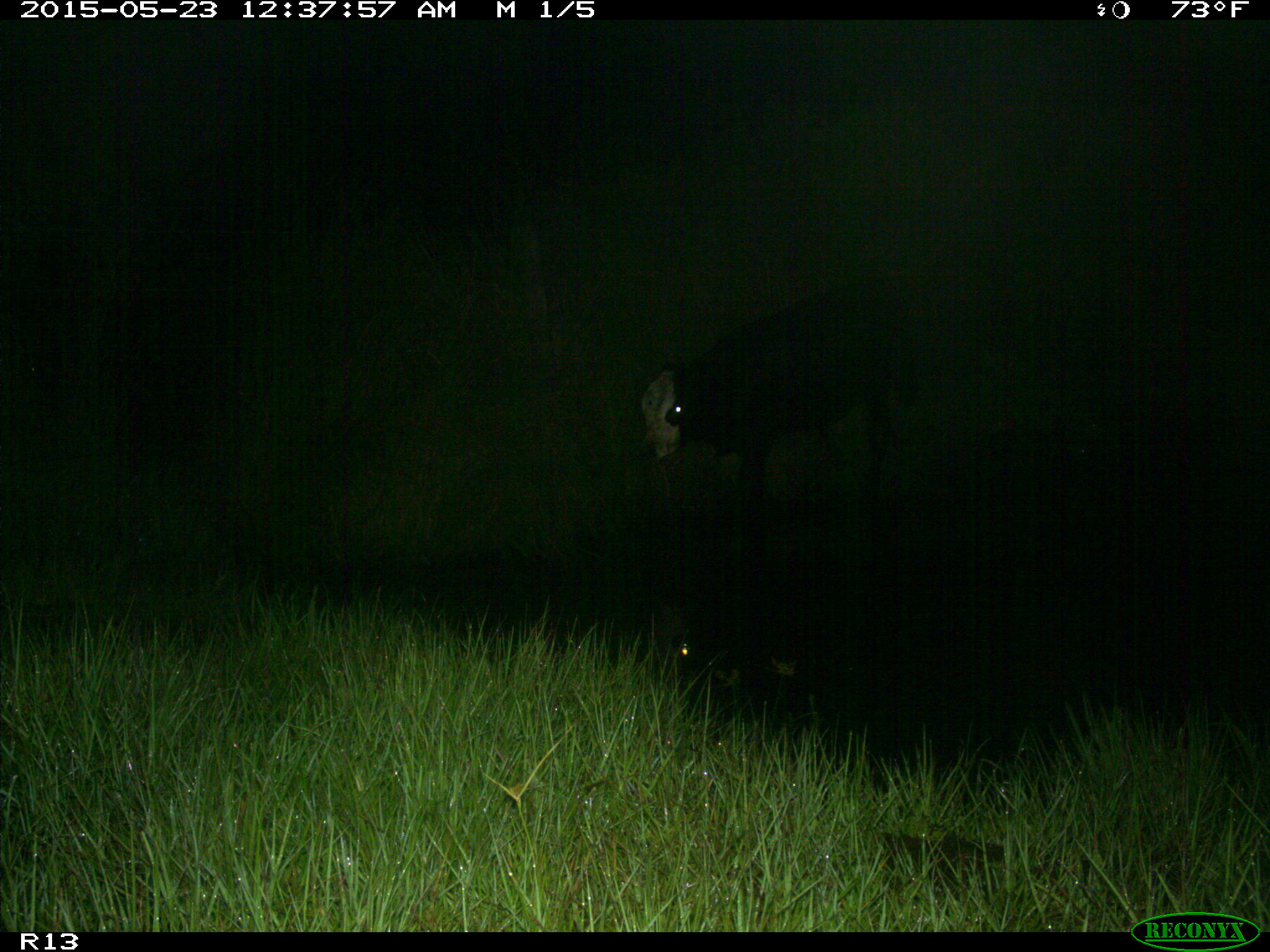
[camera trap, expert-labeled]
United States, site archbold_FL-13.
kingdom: Animalia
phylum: Chordata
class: Mammalia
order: Artiodactyla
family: Bovidae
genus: Bos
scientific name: Bos taurus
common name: domestic cow